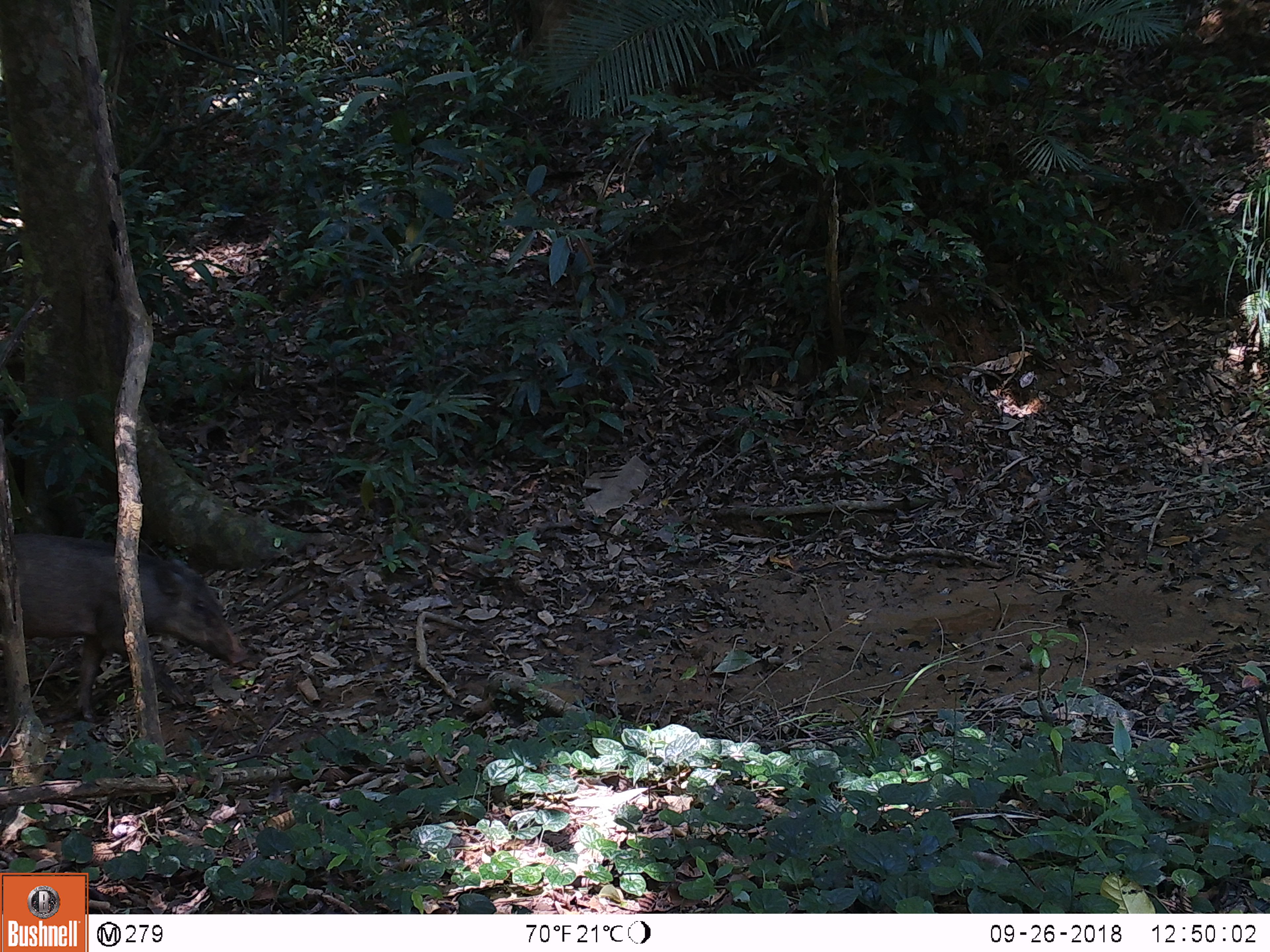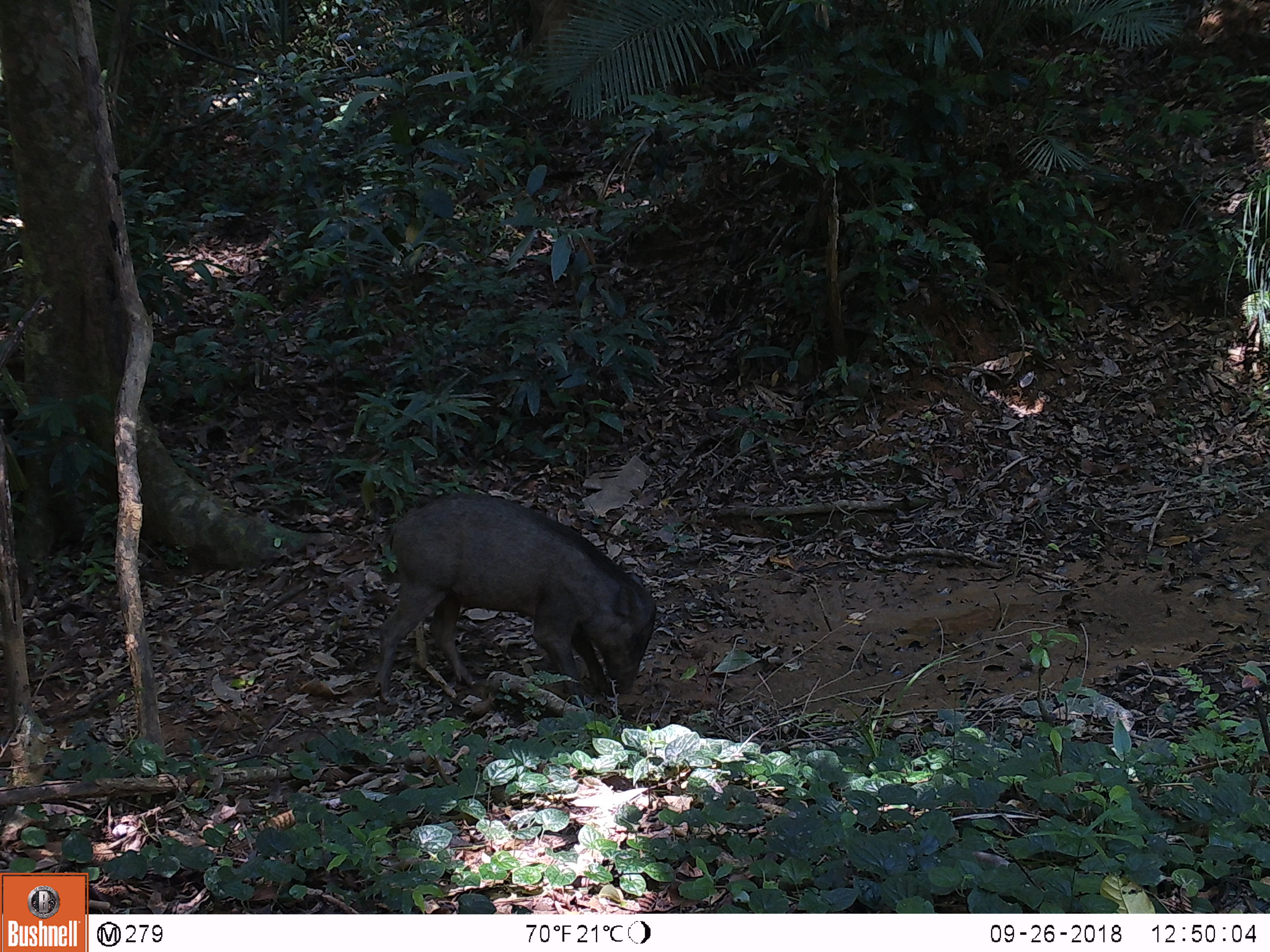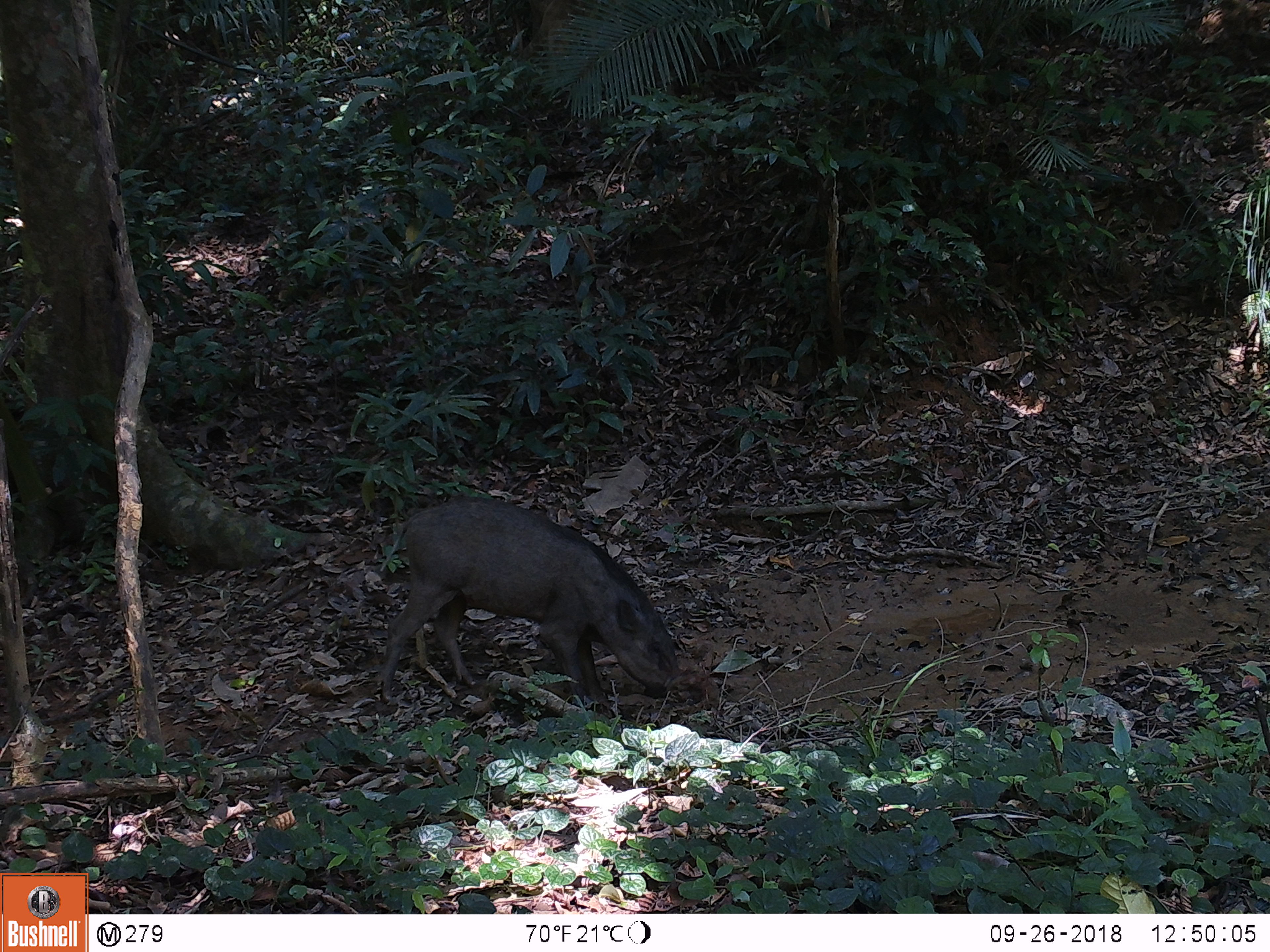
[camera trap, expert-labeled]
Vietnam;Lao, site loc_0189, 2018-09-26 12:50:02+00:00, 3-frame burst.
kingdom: Animalia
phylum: Chordata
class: Mammalia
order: Artiodactyla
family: Suidae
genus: Sus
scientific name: Sus scrofa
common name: eurasian wild pig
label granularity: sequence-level